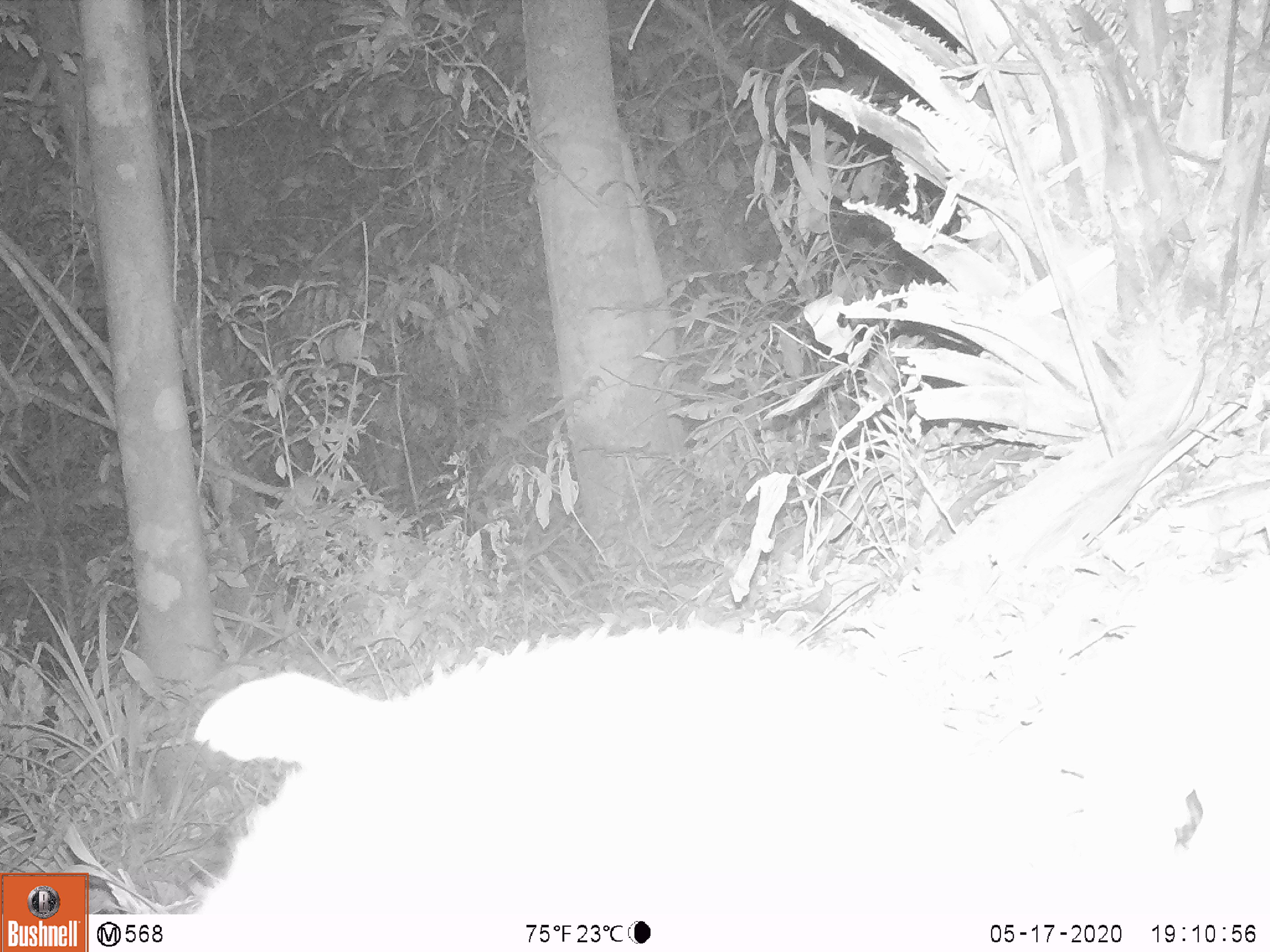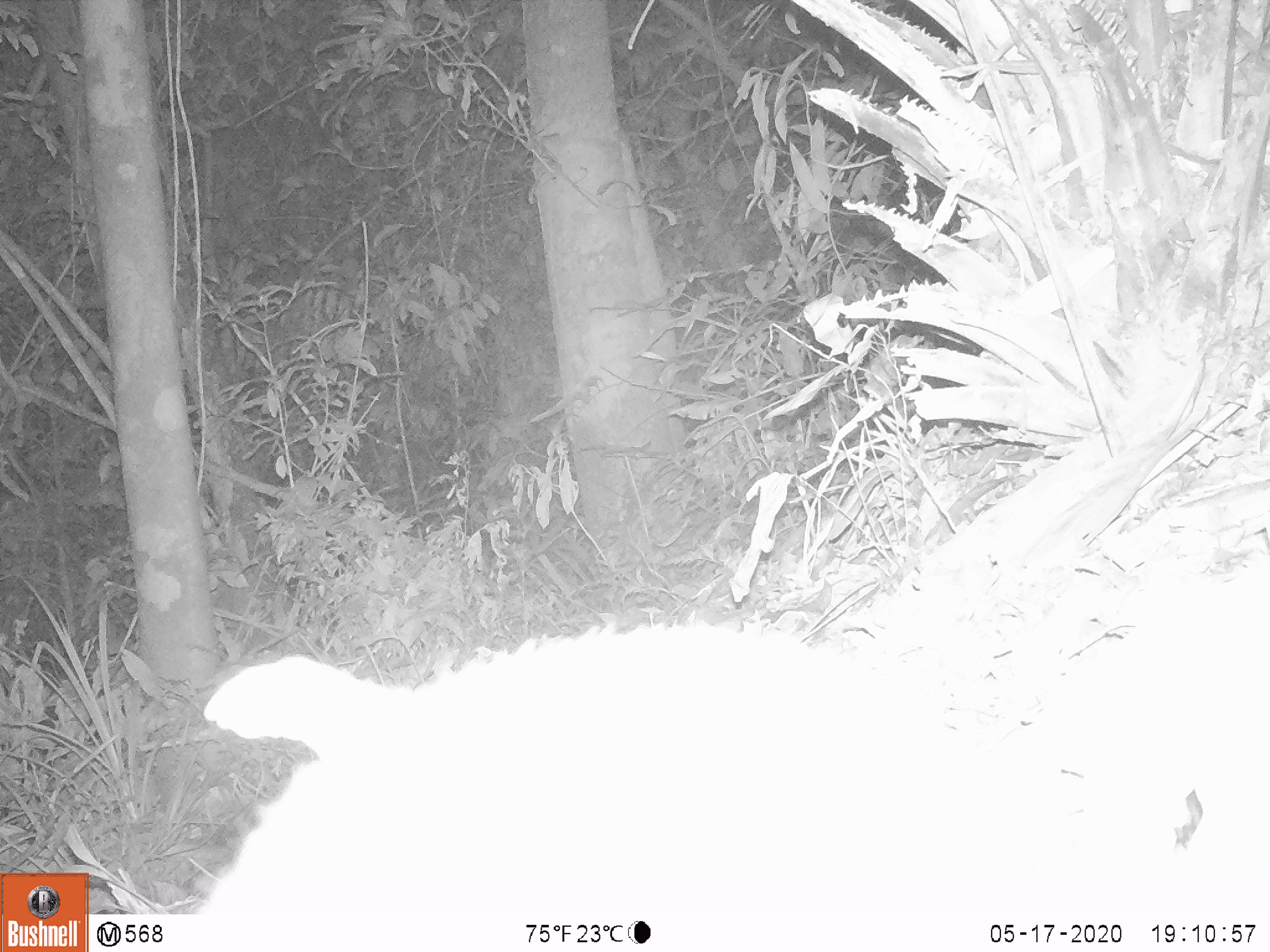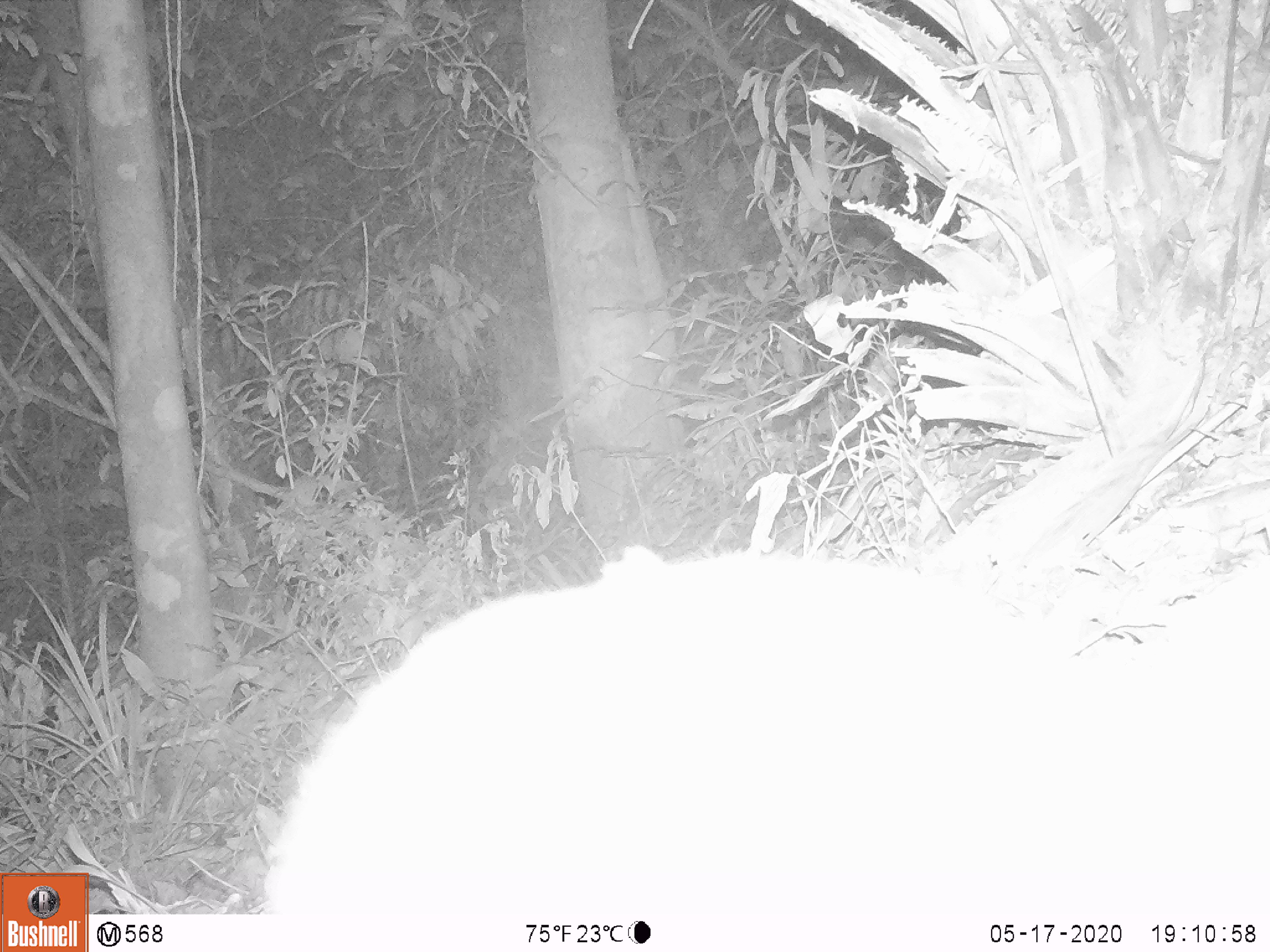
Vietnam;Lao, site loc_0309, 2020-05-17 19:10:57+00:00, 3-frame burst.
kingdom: Animalia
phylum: Chordata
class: Mammalia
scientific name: Mammalia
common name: mammal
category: unidentified small mammal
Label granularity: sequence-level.